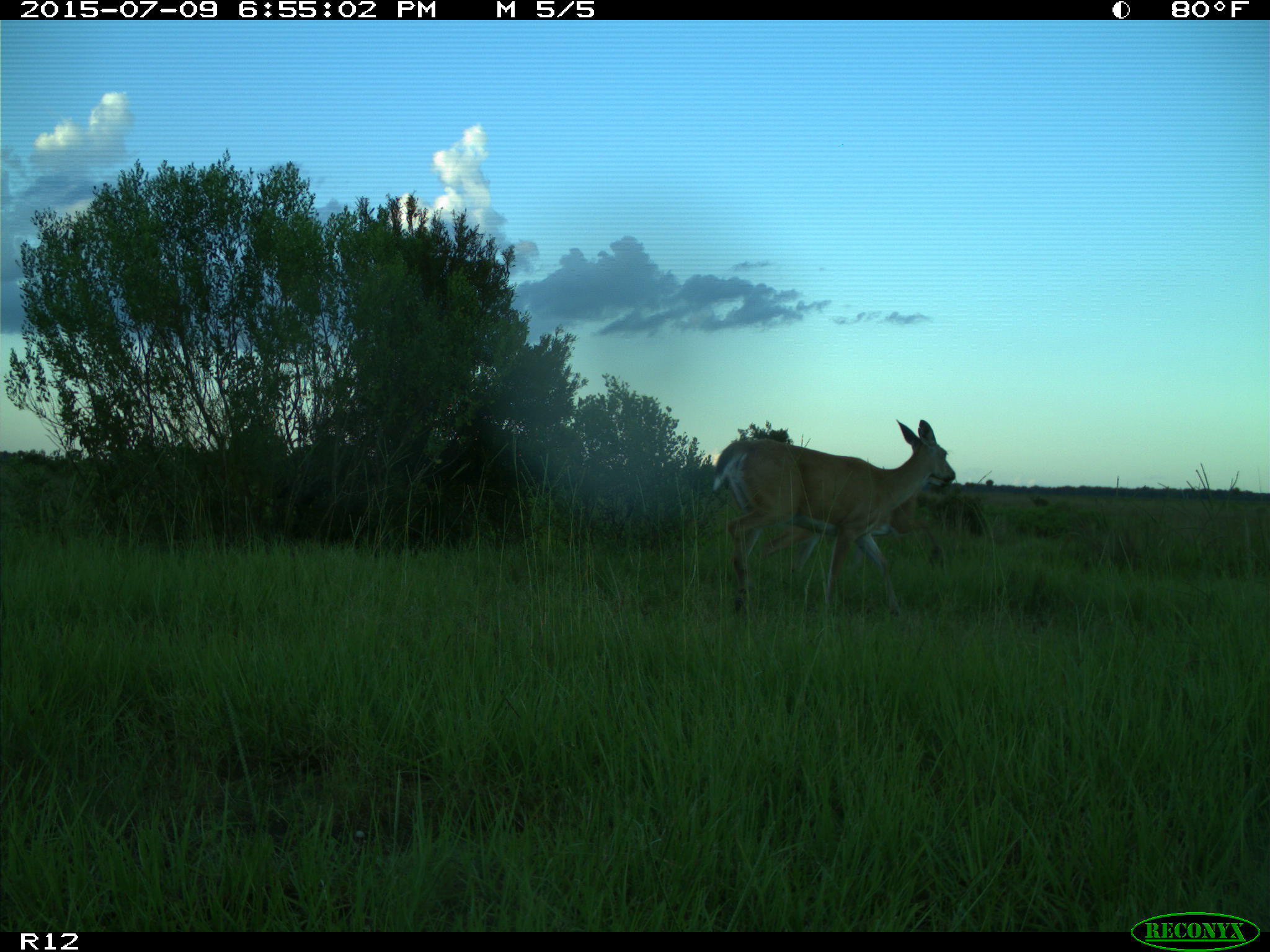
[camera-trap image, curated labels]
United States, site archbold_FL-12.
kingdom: Animalia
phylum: Chordata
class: Mammalia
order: Artiodactyla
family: Cervidae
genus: Odocoileus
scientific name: Odocoileus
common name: deer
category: unidentified deer